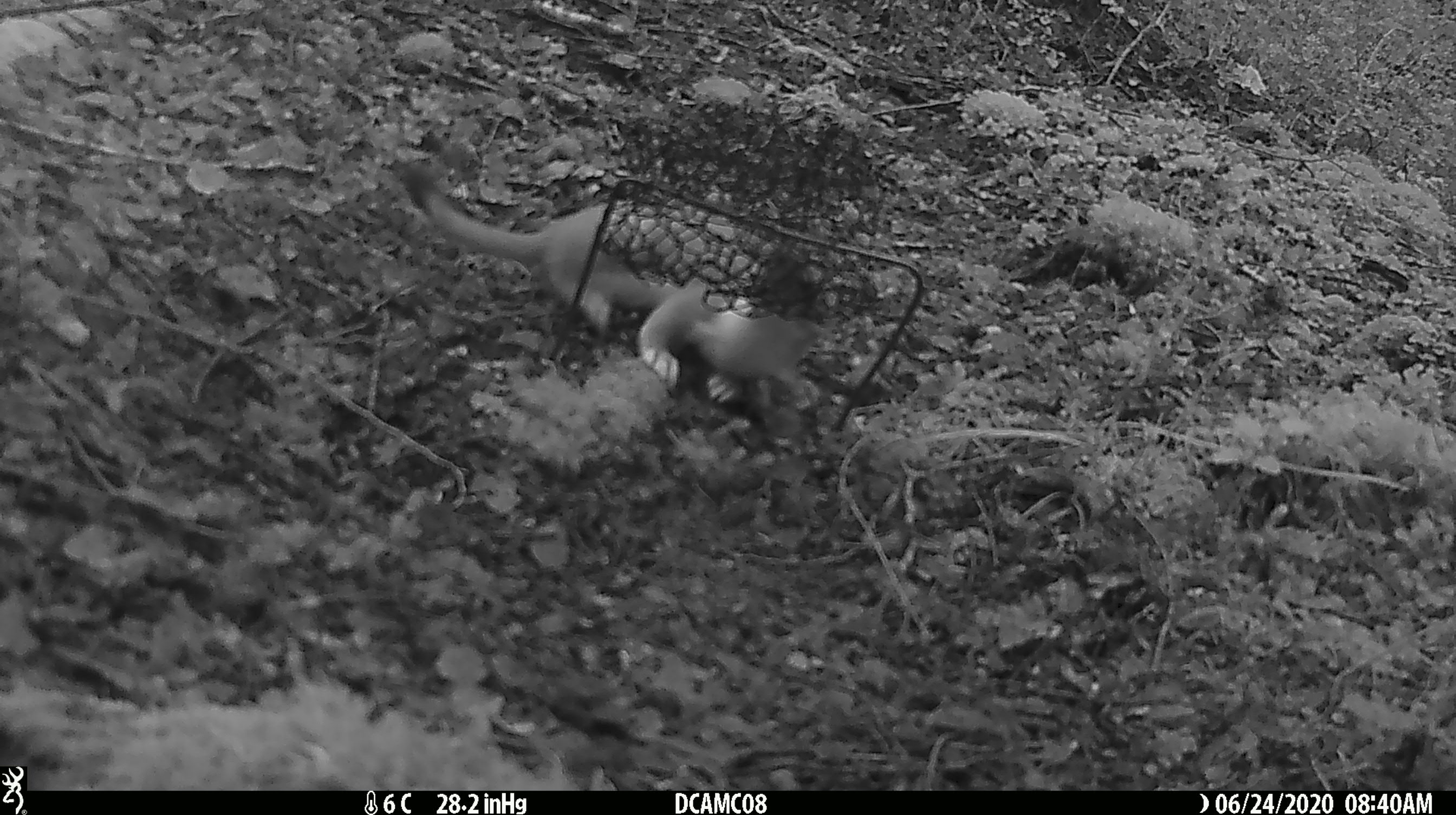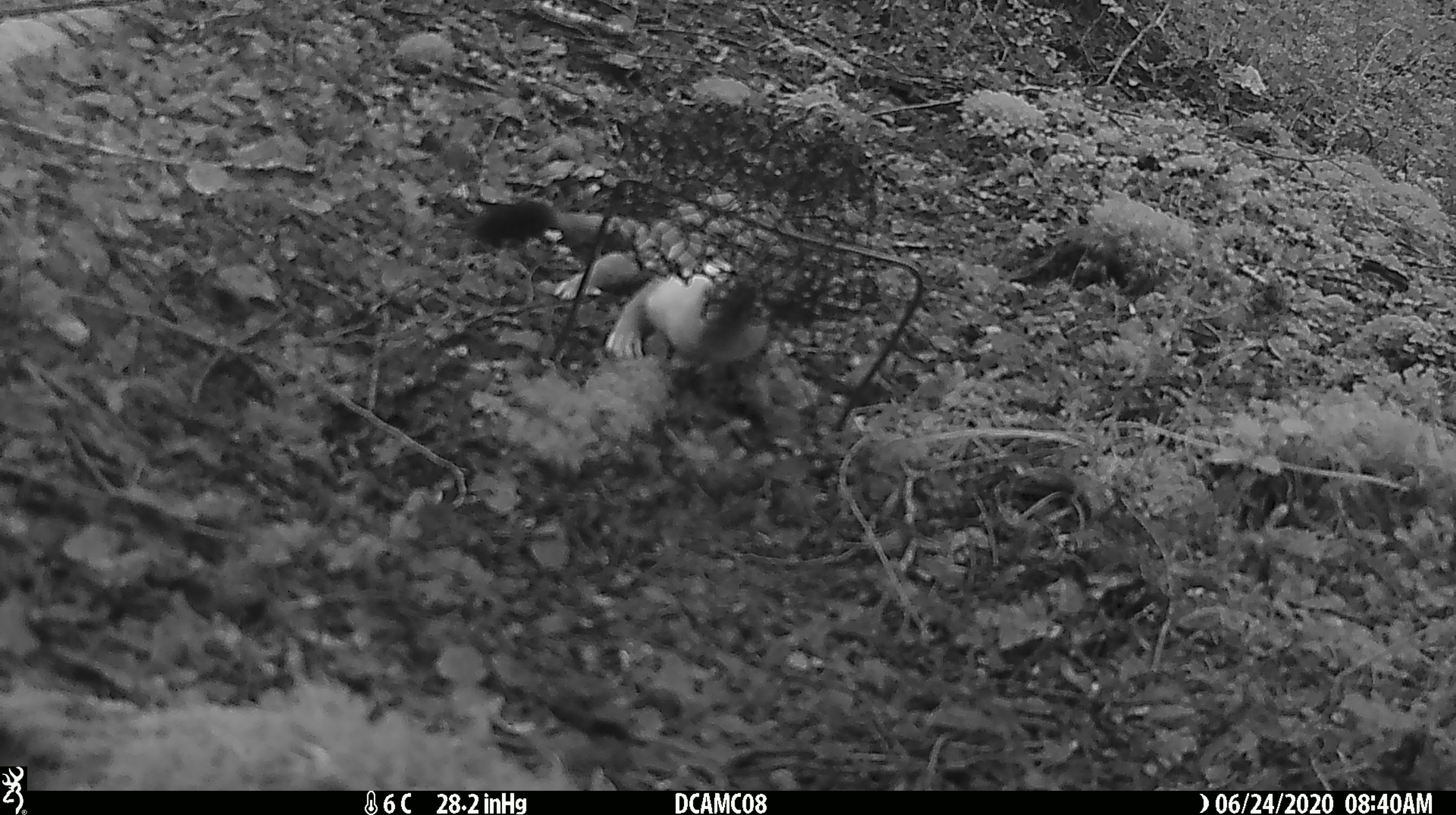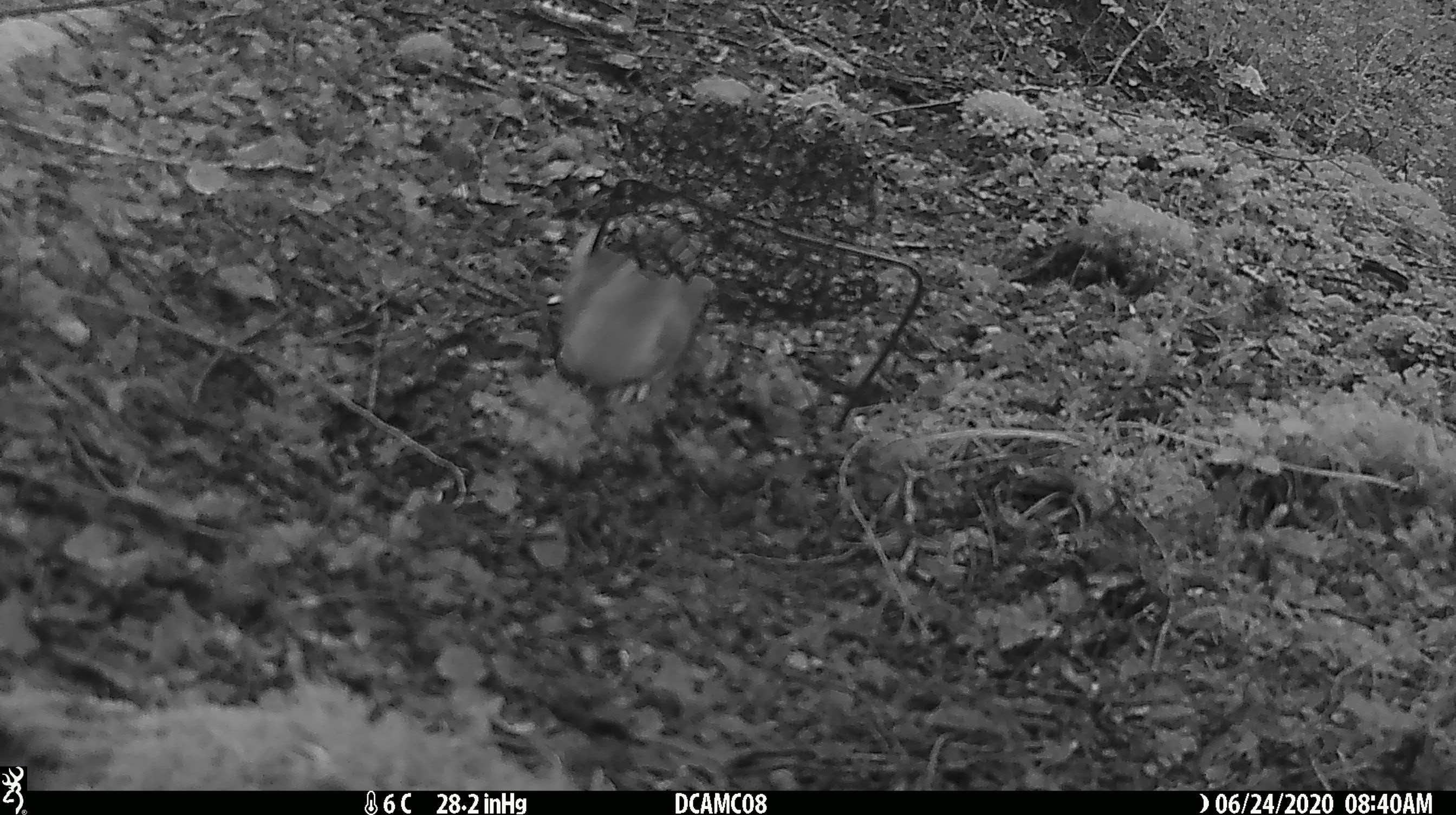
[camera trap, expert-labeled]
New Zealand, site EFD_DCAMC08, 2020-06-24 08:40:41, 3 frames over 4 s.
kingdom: Animalia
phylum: Chordata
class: Mammalia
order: Carnivora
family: Mustelidae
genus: Mustela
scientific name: Mustela erminea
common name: stoat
Stoat (Mustela erminea).